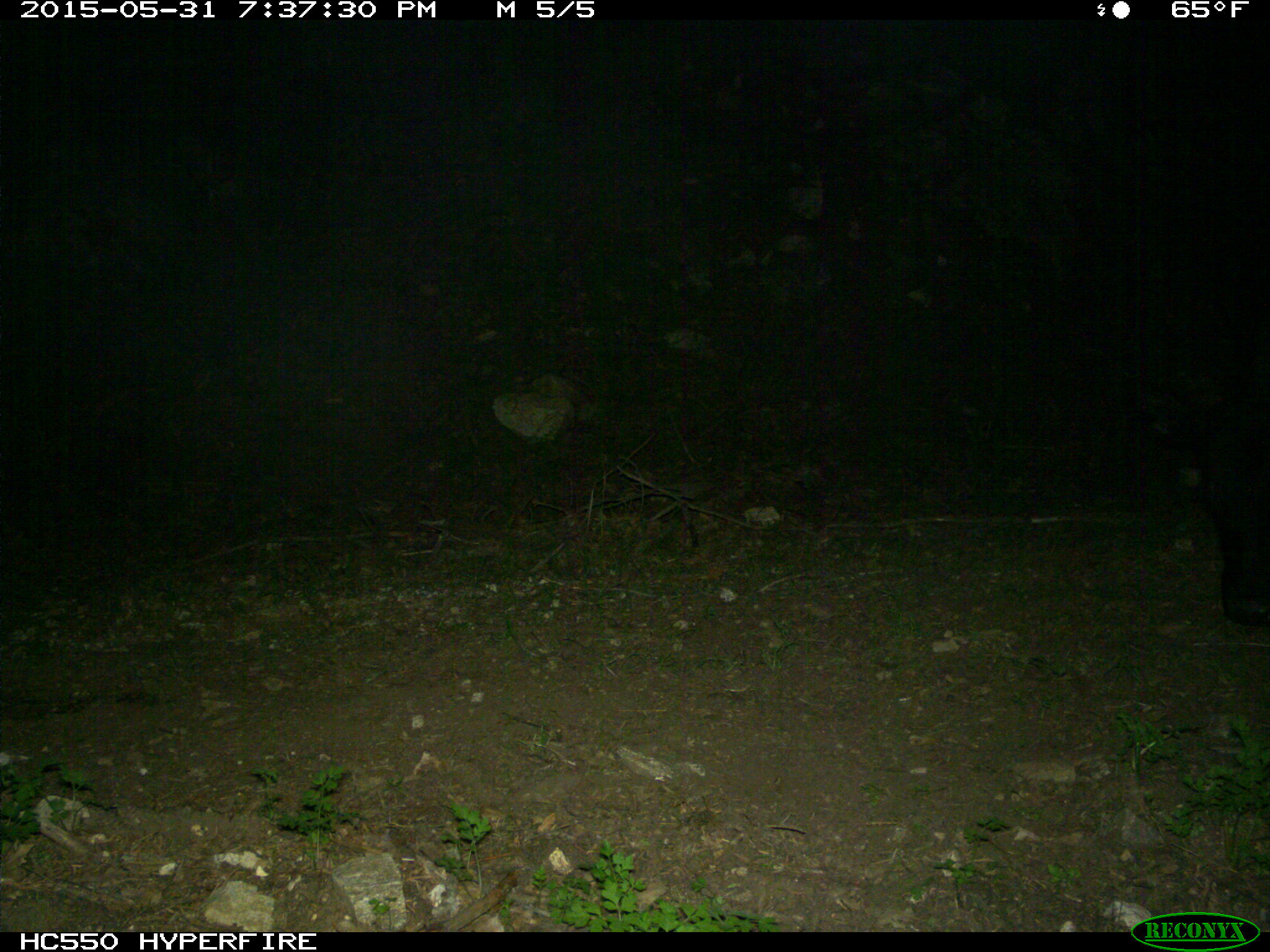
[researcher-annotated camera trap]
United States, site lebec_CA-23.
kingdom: Animalia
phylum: Chordata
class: Mammalia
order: Artiodactyla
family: Bovidae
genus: Bos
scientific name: Bos taurus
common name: domestic cow